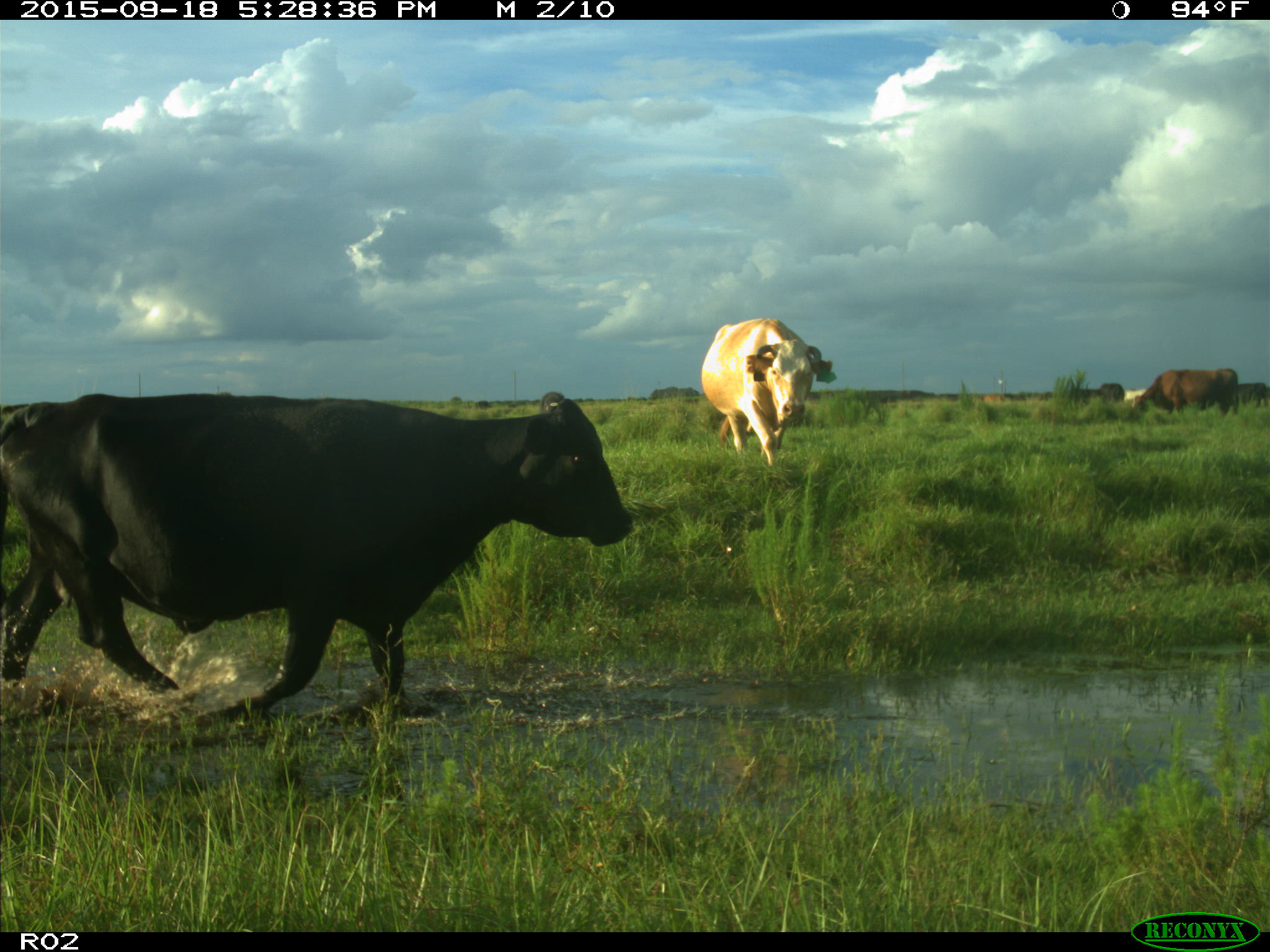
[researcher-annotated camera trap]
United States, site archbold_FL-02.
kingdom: Animalia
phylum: Chordata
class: Mammalia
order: Artiodactyla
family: Bovidae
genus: Bos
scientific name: Bos taurus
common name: domestic cow